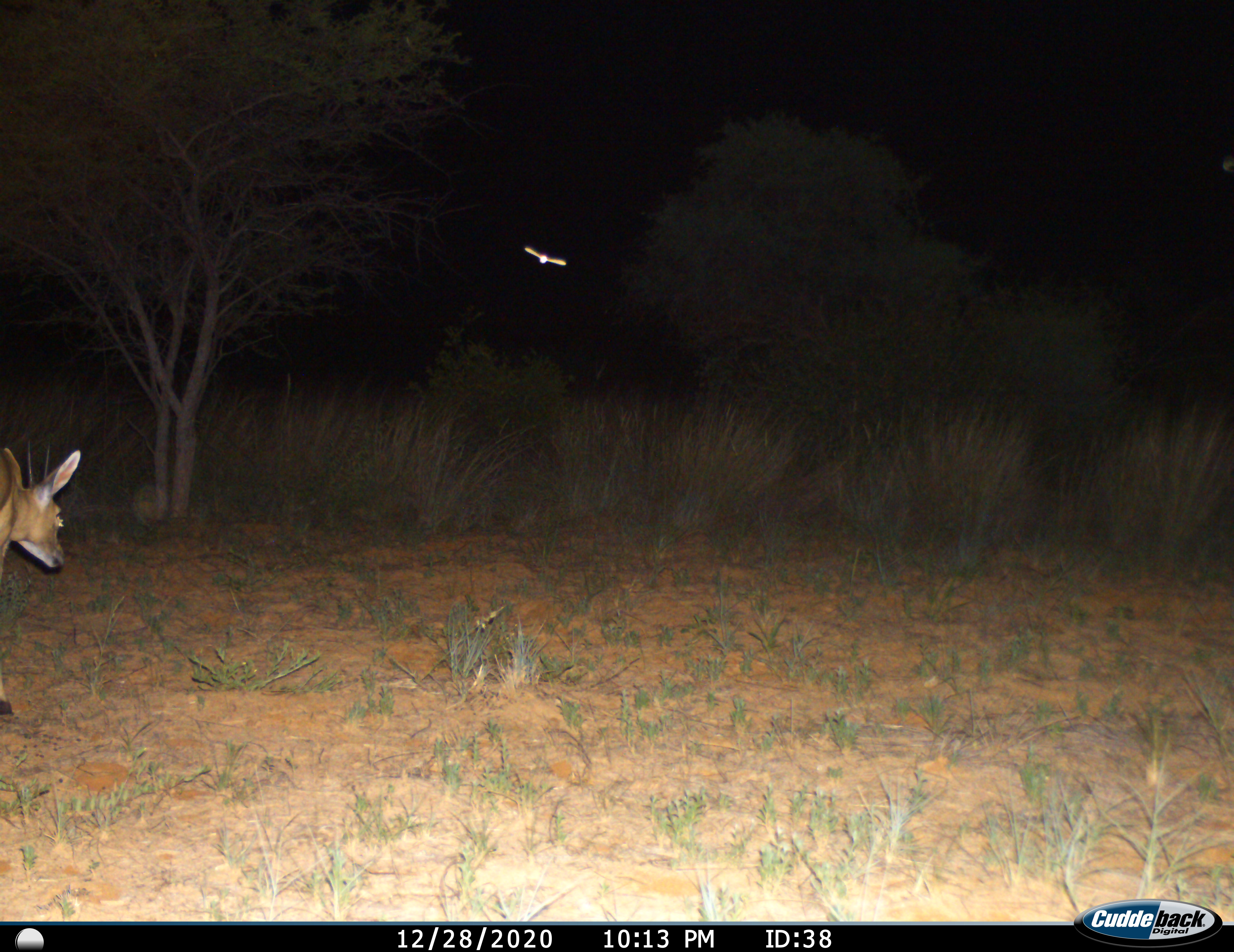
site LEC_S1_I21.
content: unidentified animal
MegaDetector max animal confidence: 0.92